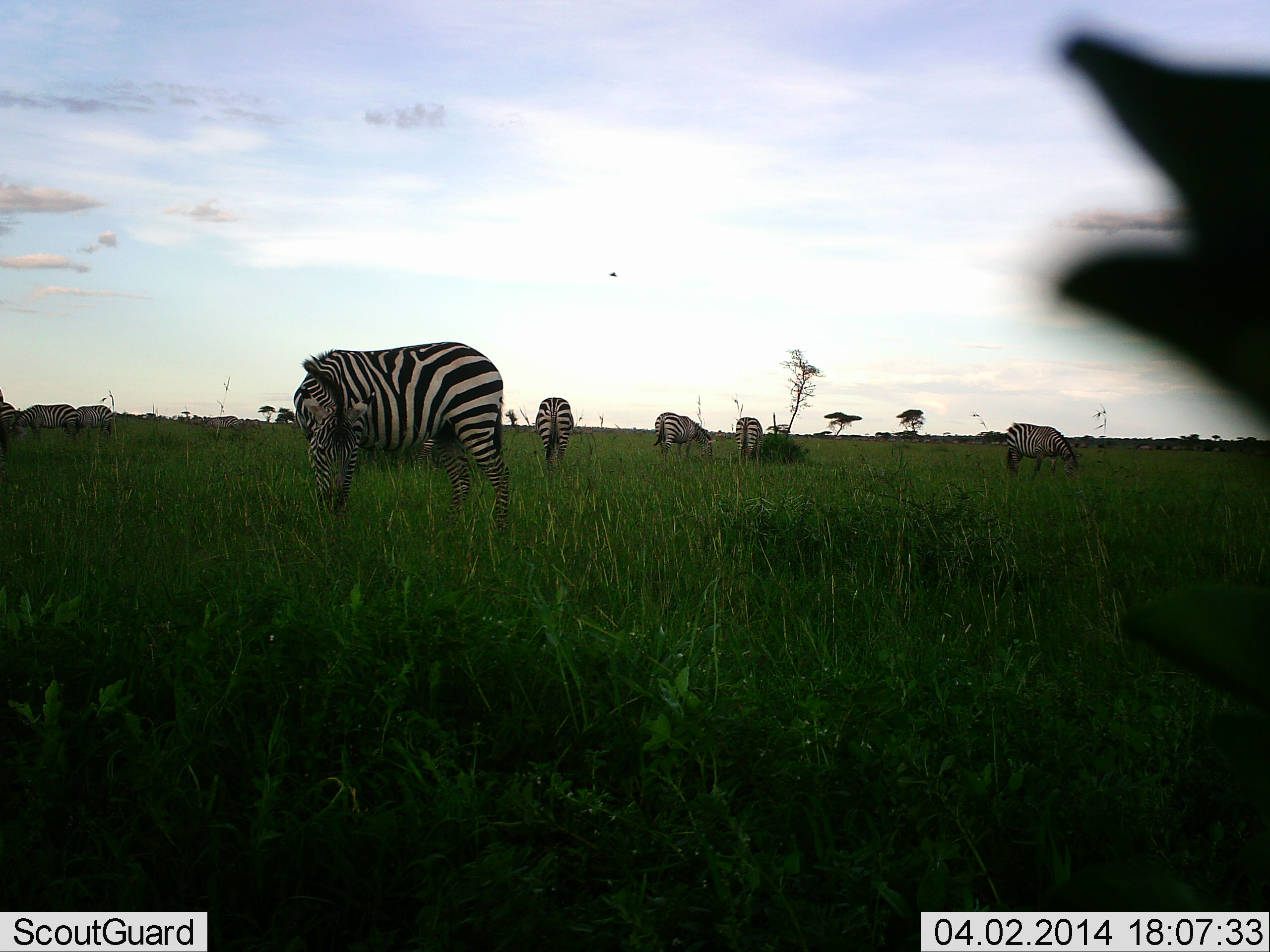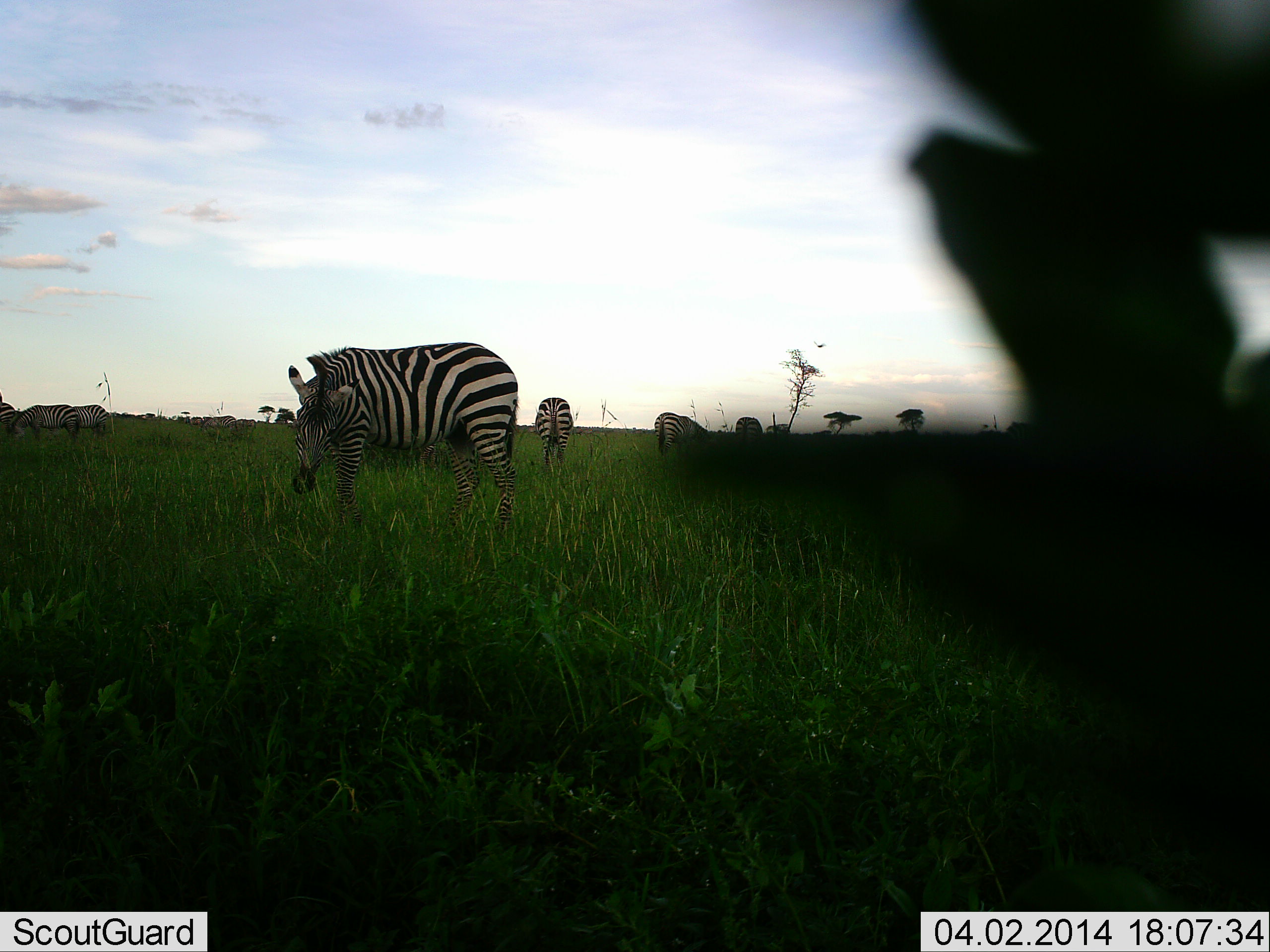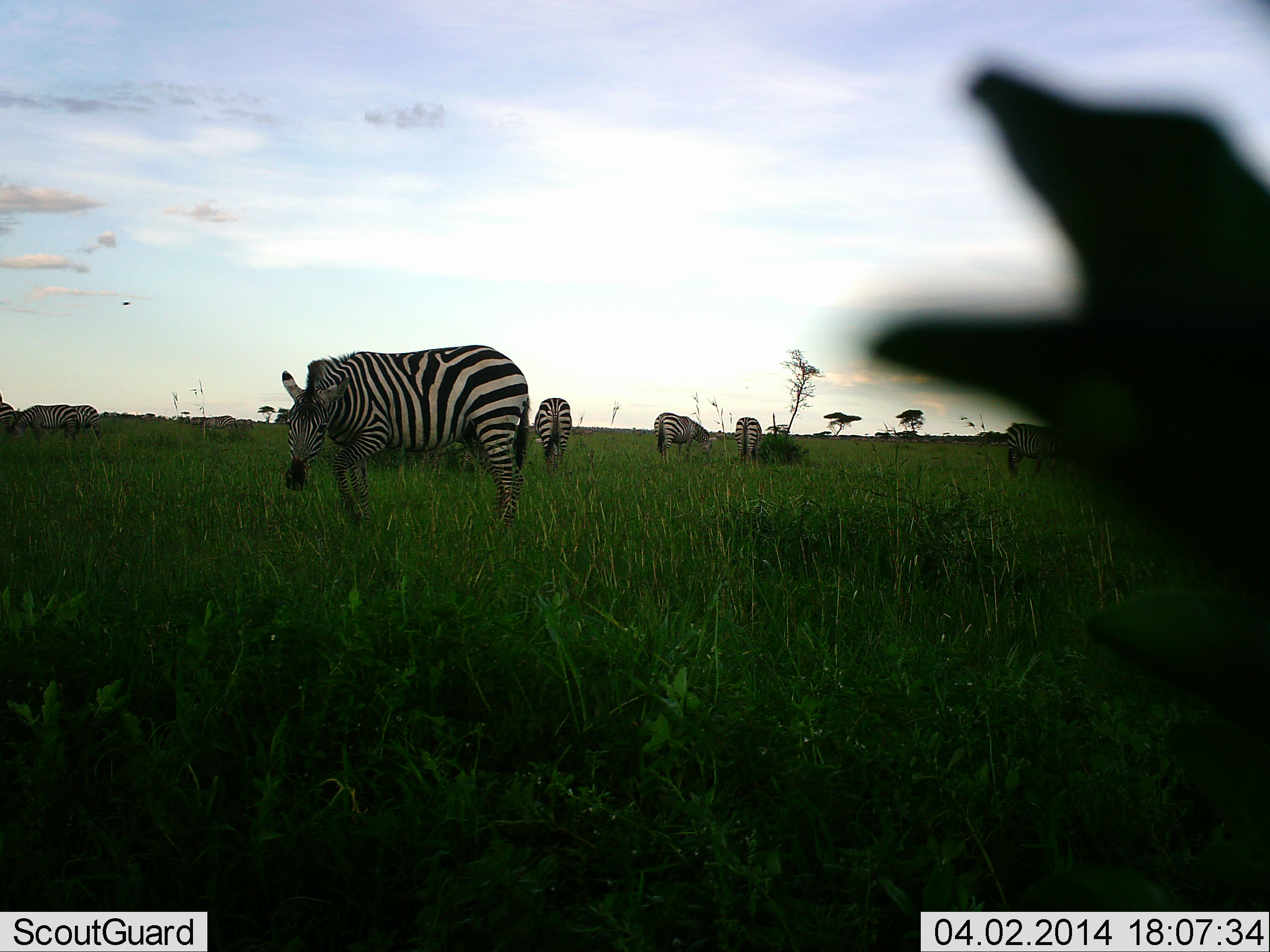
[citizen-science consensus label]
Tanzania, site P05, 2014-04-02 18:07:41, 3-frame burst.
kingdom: Animalia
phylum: Chordata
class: Mammalia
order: Perissodactyla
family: Equidae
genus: Equus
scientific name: Equus quagga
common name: plains zebra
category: zebra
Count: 8.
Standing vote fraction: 58%.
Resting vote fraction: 0%.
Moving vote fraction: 8%.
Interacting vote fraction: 0%.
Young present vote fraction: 0%.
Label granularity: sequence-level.